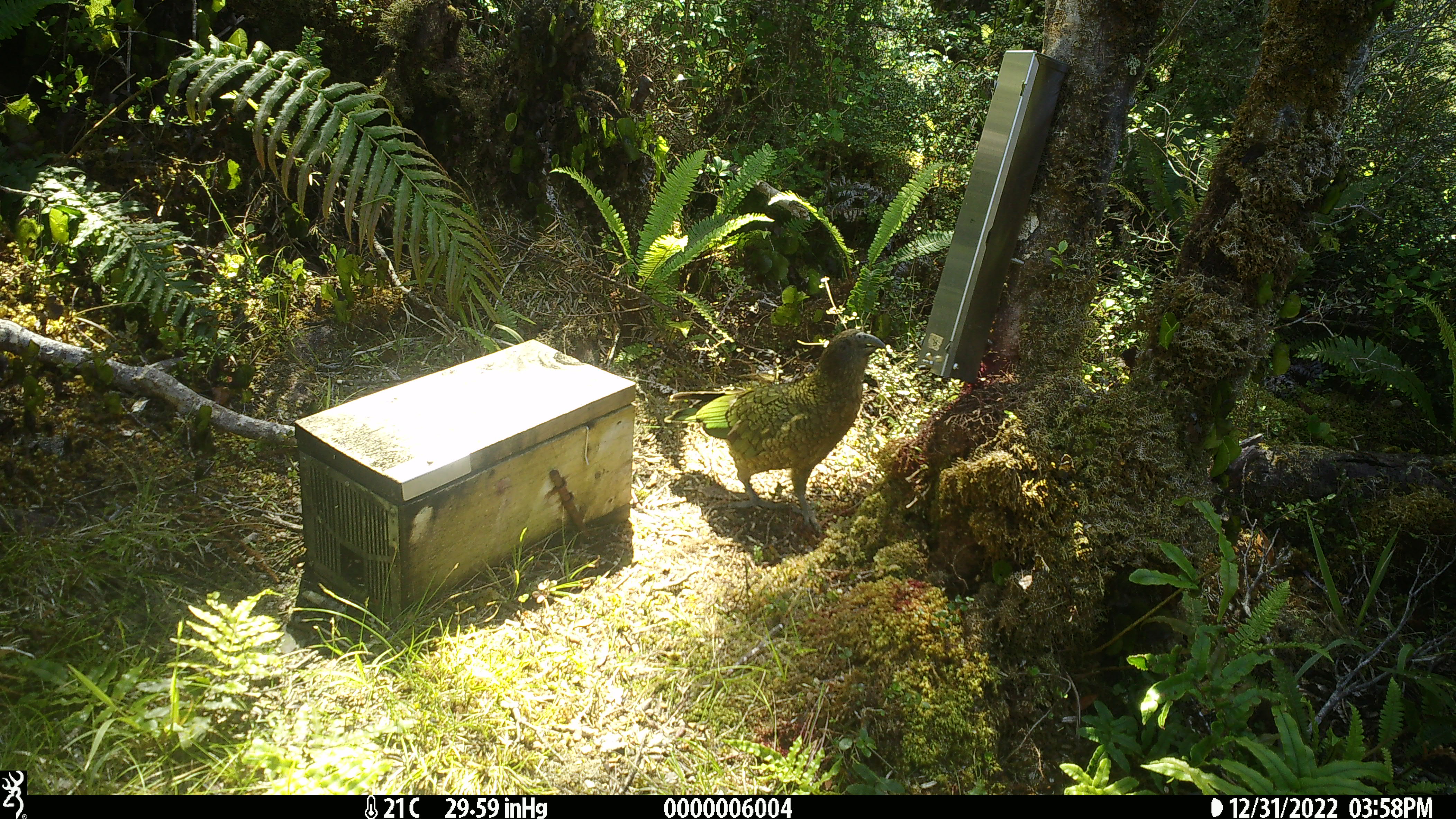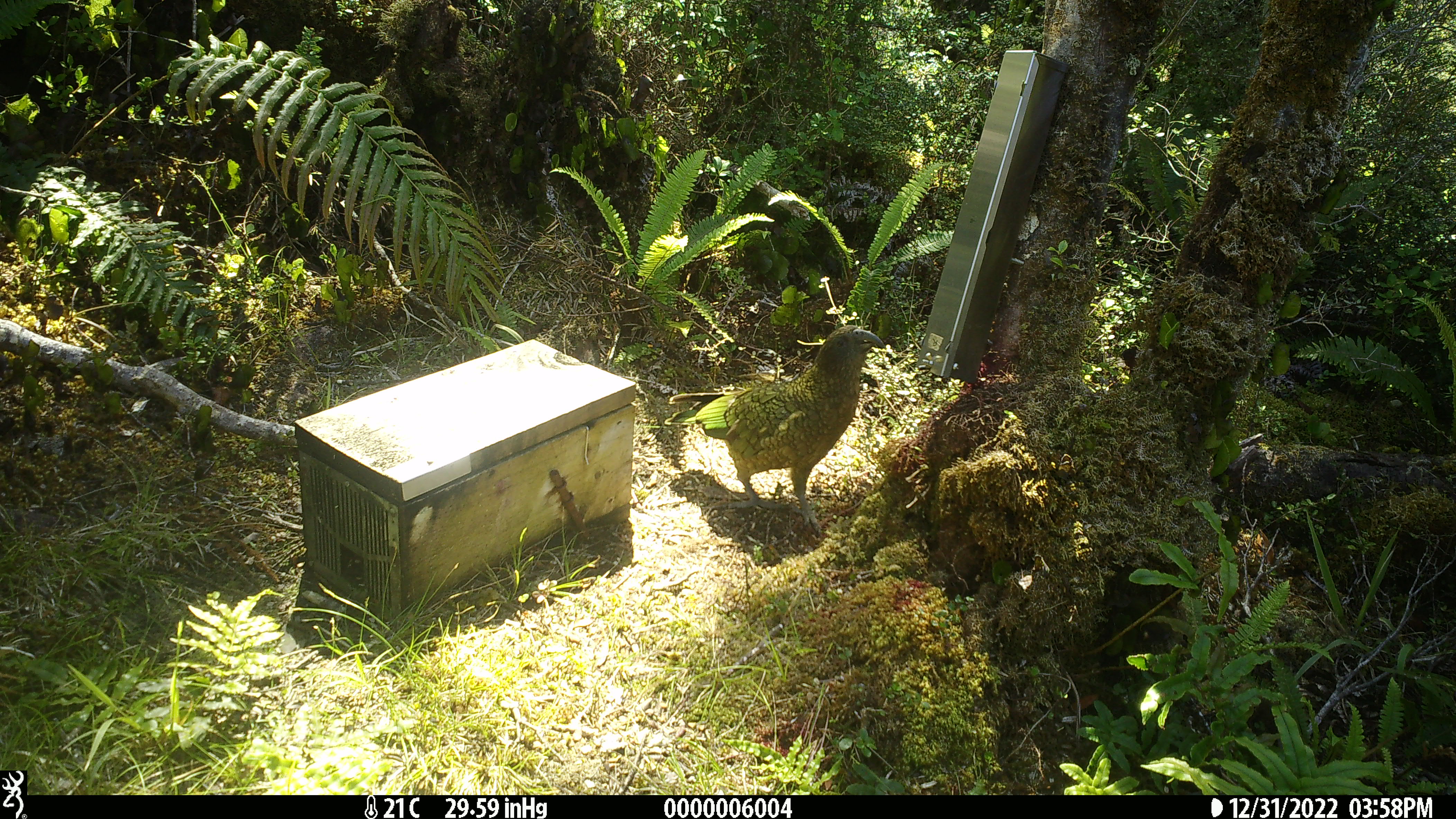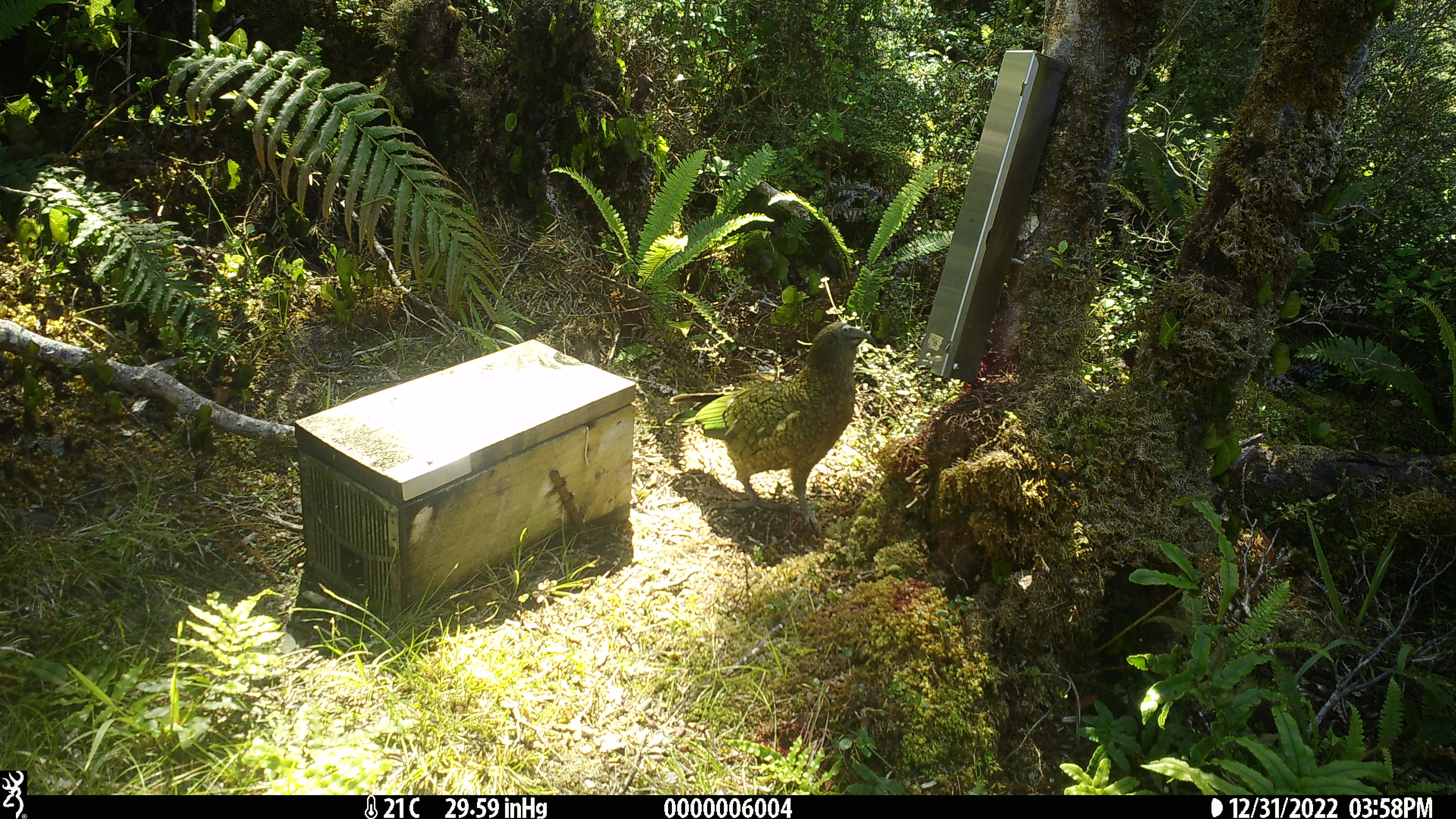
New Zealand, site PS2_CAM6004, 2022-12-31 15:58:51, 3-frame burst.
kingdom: Animalia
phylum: Chordata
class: Aves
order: Psittaciformes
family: Strigopidae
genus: Nestor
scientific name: Nestor notabilis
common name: kea